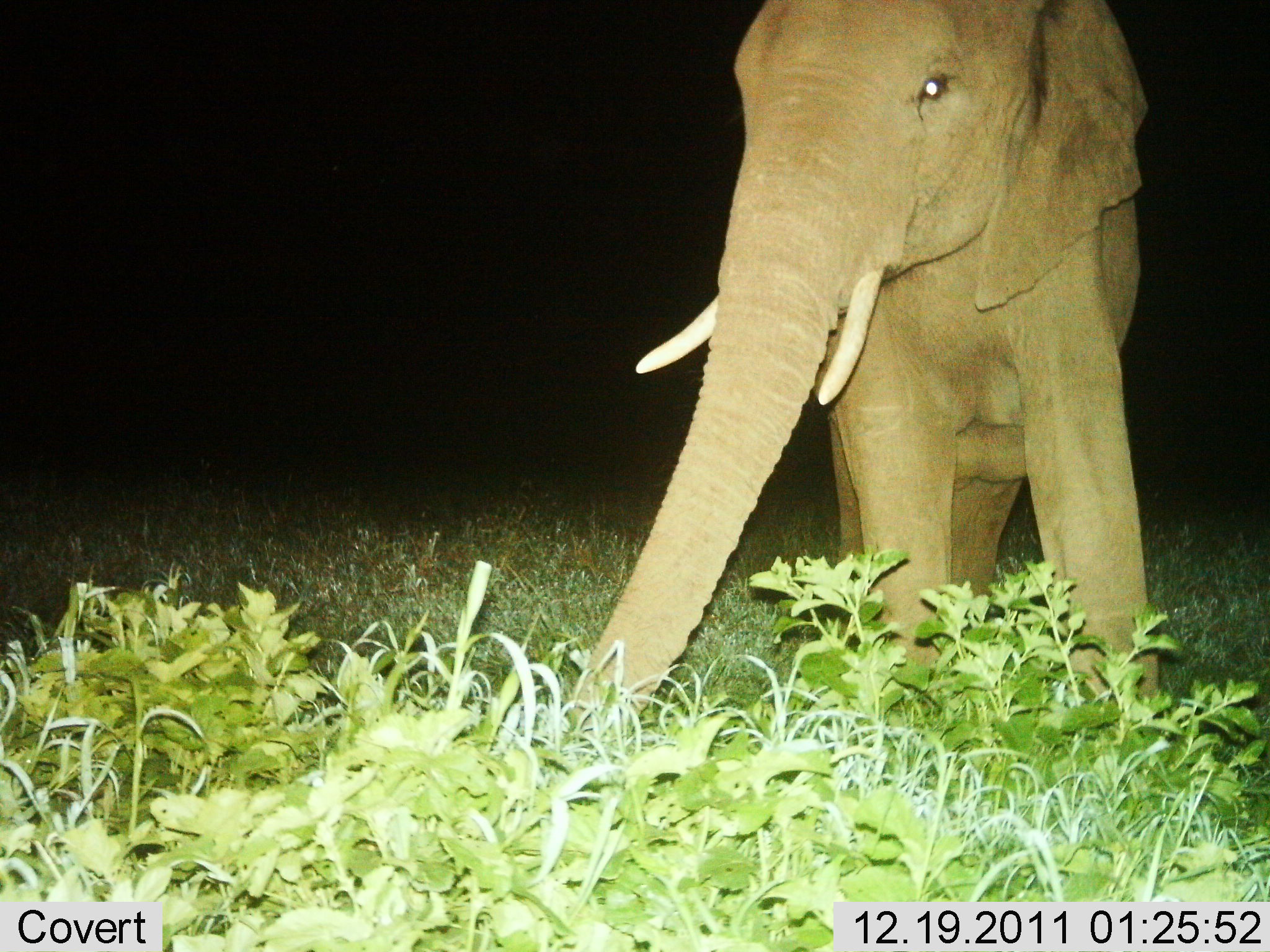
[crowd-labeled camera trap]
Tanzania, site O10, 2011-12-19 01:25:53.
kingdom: Animalia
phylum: Chordata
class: Mammalia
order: Proboscidea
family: Elephantidae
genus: Loxodonta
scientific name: Loxodonta africana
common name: african bush elephant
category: elephant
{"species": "elephant (african bush elephant) (Loxodonta africana)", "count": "1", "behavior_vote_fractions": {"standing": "77%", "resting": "0%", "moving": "15%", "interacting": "0%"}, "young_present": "0%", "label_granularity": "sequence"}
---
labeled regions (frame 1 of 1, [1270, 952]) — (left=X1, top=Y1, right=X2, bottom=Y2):
animal: (left=551, top=0, right=1163, bottom=774)